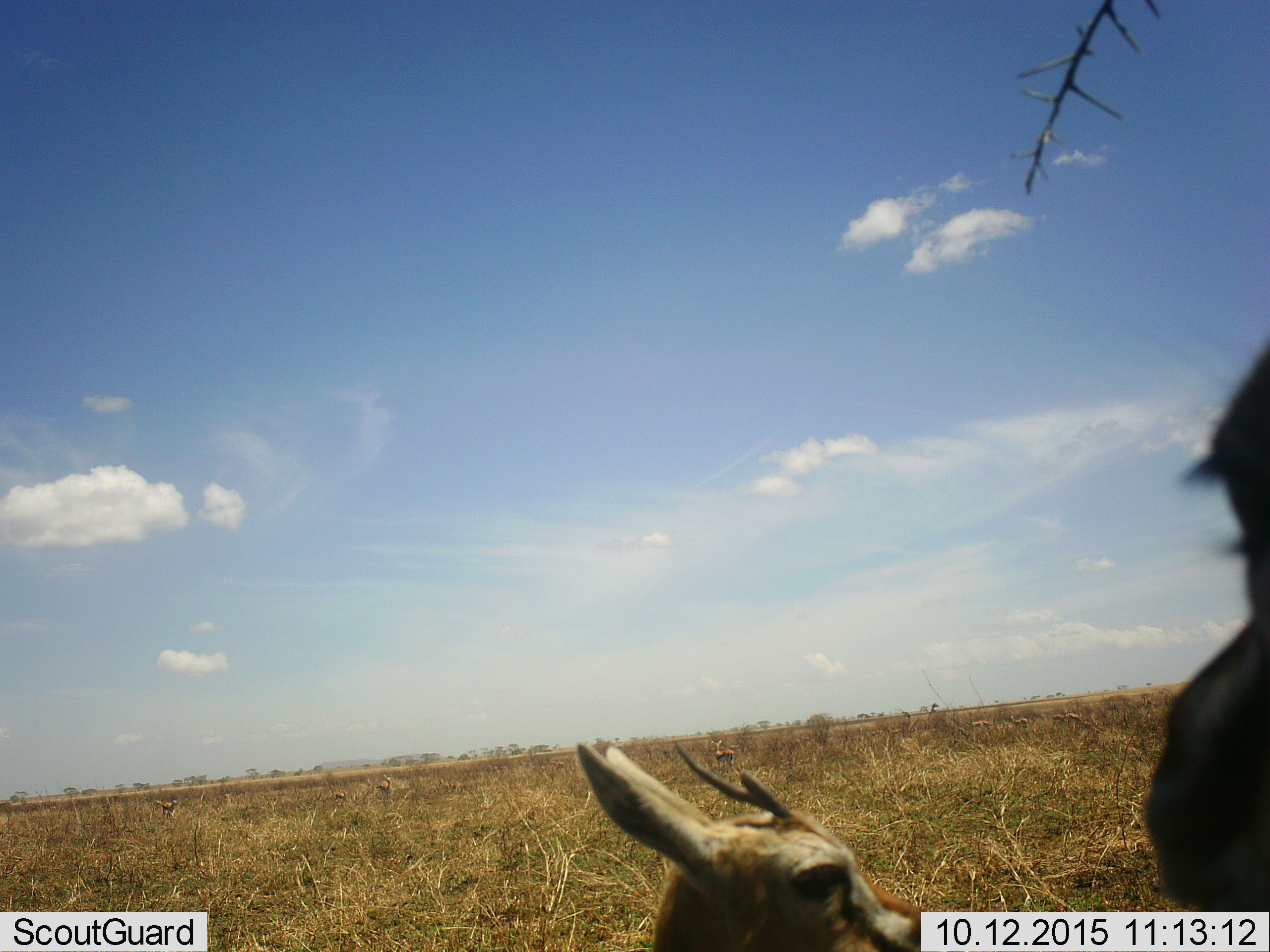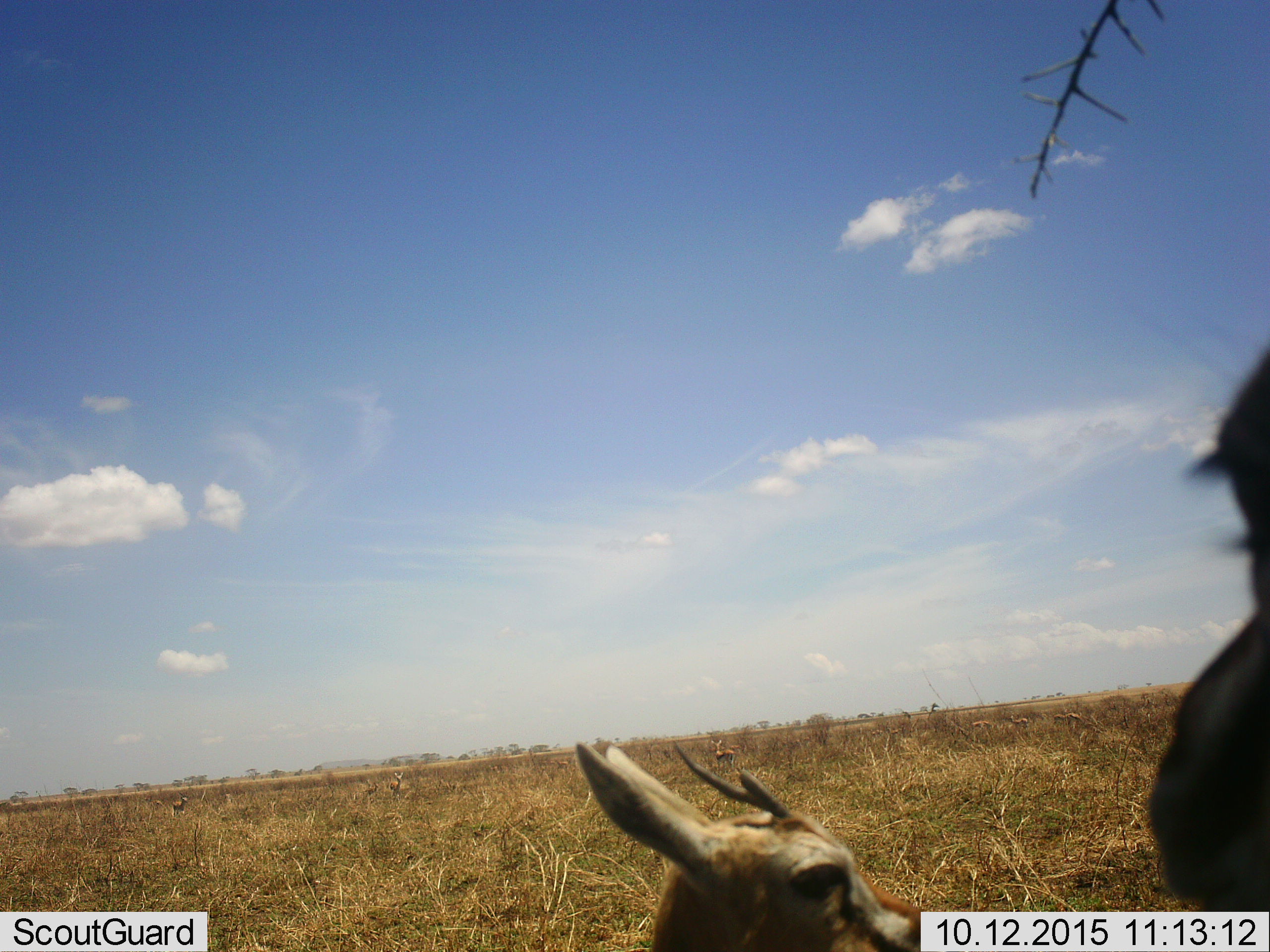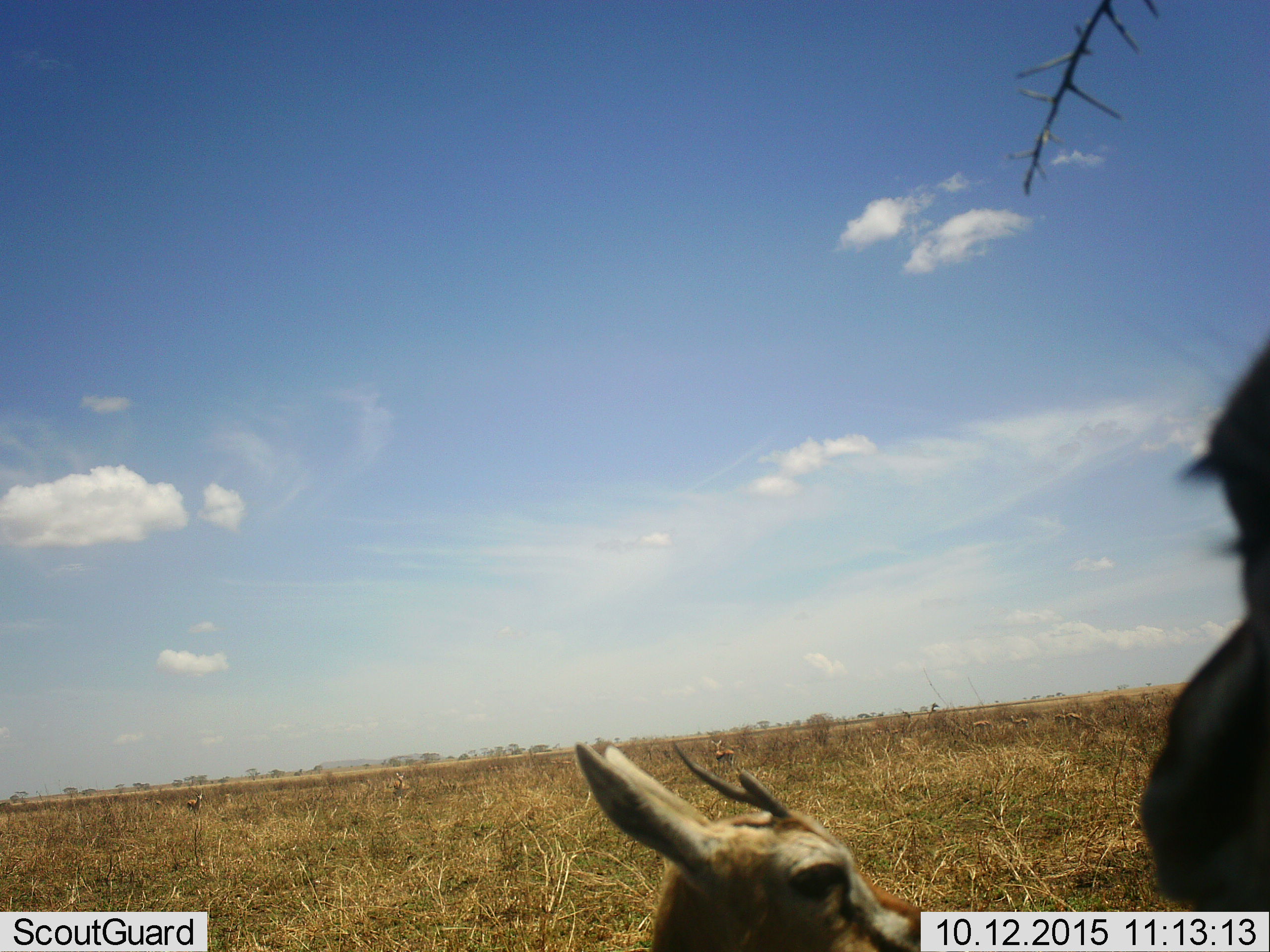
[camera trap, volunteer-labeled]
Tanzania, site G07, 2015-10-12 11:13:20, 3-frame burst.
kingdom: Animalia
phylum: Chordata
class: Mammalia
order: Artiodactyla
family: Bovidae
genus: Eudorcas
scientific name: Eudorcas thomsonii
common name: thomson's gazelle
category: gazellethomsons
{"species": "gazellethomsons (thomson's gazelle) (Eudorcas thomsonii)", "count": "8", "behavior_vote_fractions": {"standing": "90%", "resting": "30%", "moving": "30%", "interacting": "0%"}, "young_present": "20%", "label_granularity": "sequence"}